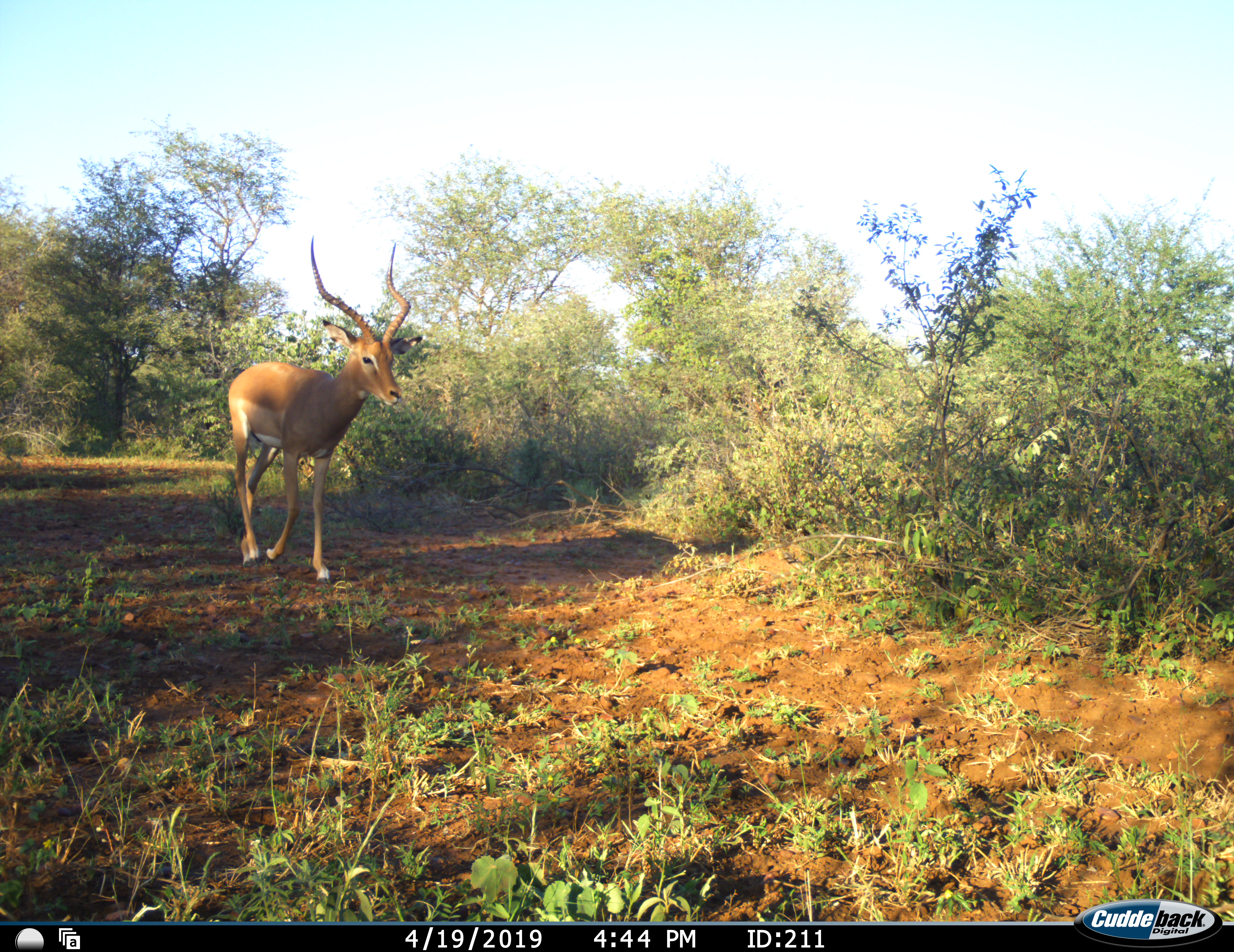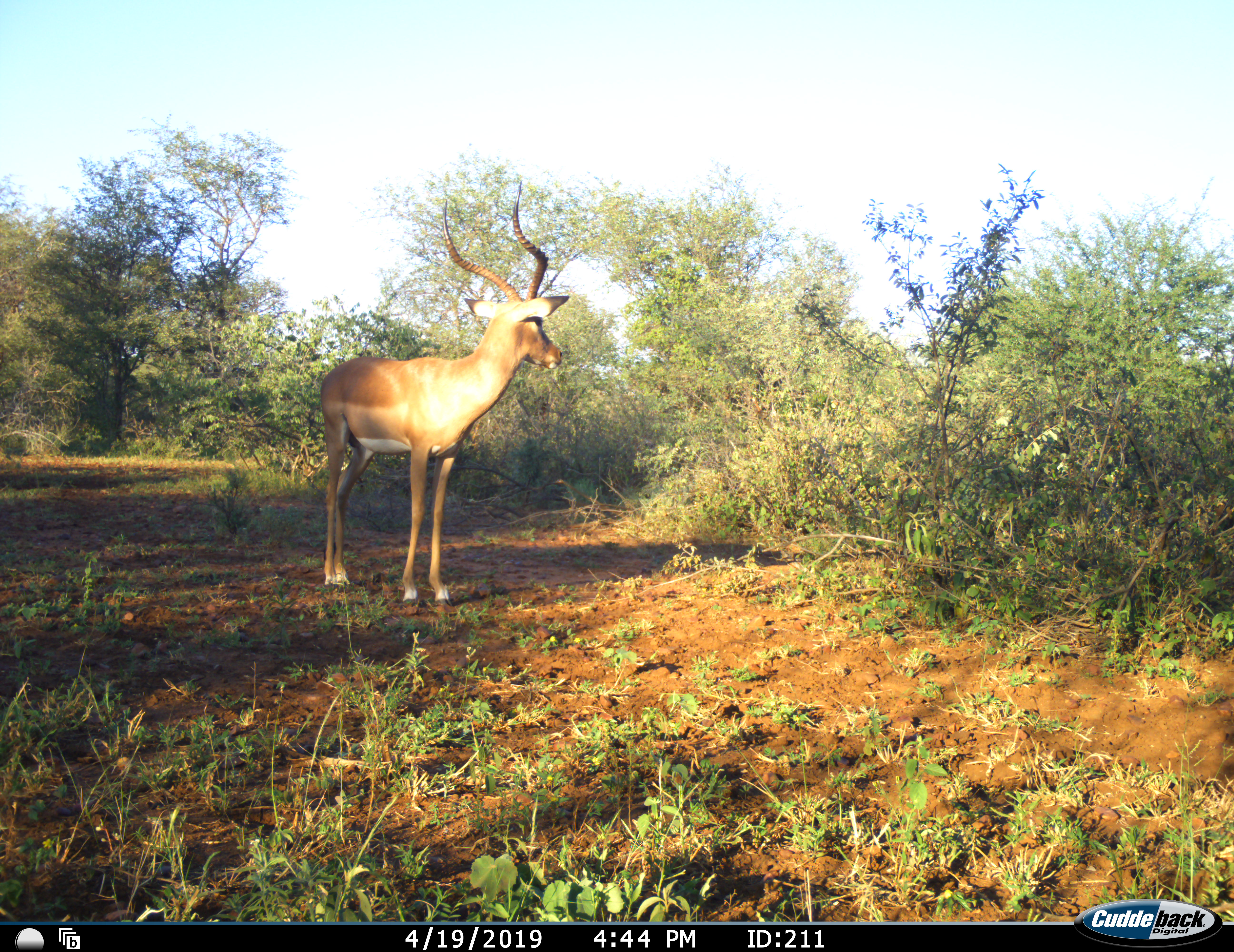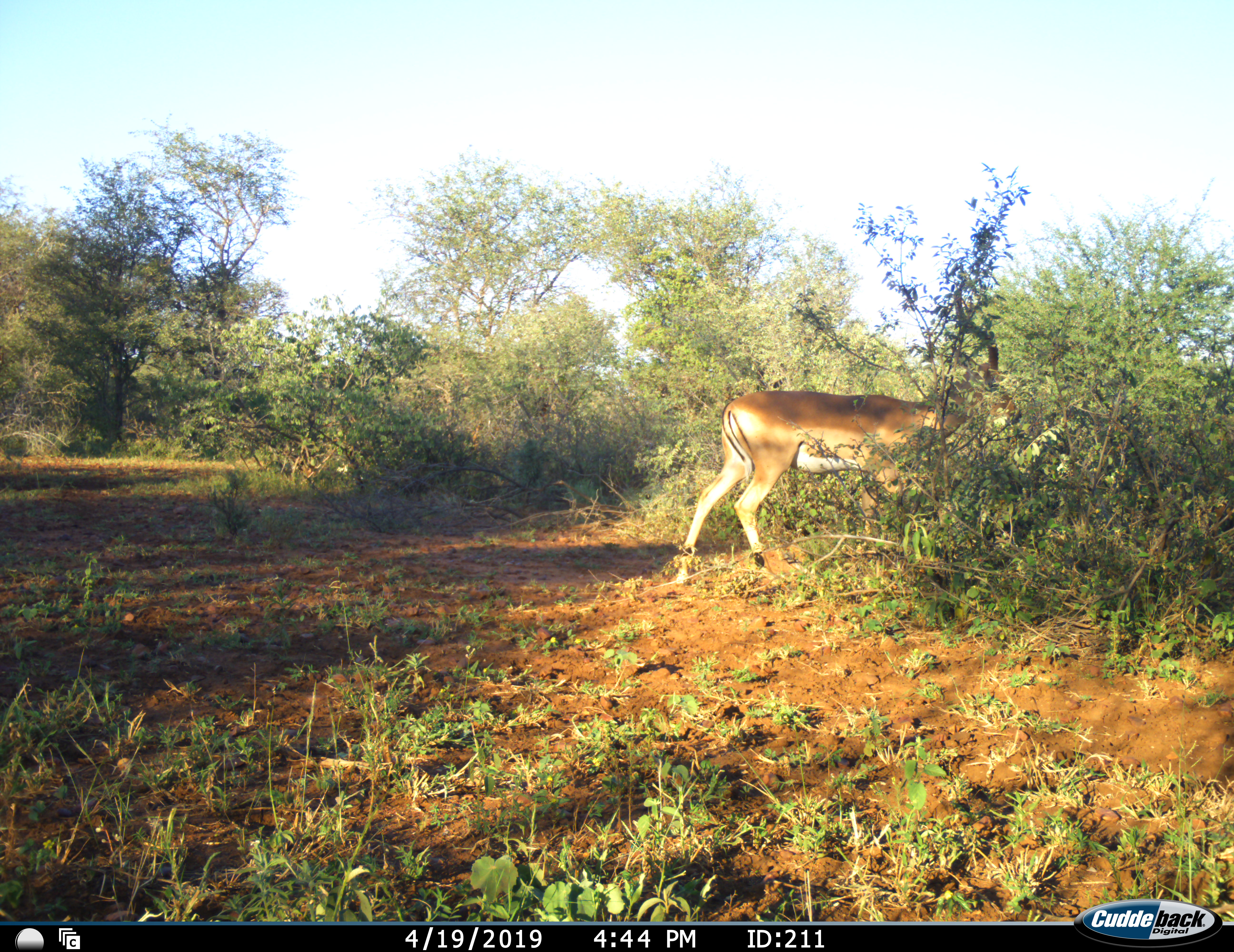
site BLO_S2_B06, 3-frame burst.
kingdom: Animalia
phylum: Chordata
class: Mammalia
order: Artiodactyla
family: Bovidae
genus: Aepyceros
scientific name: Aepyceros melampus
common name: impala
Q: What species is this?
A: Impala (Aepyceros melampus).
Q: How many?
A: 1.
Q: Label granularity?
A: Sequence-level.